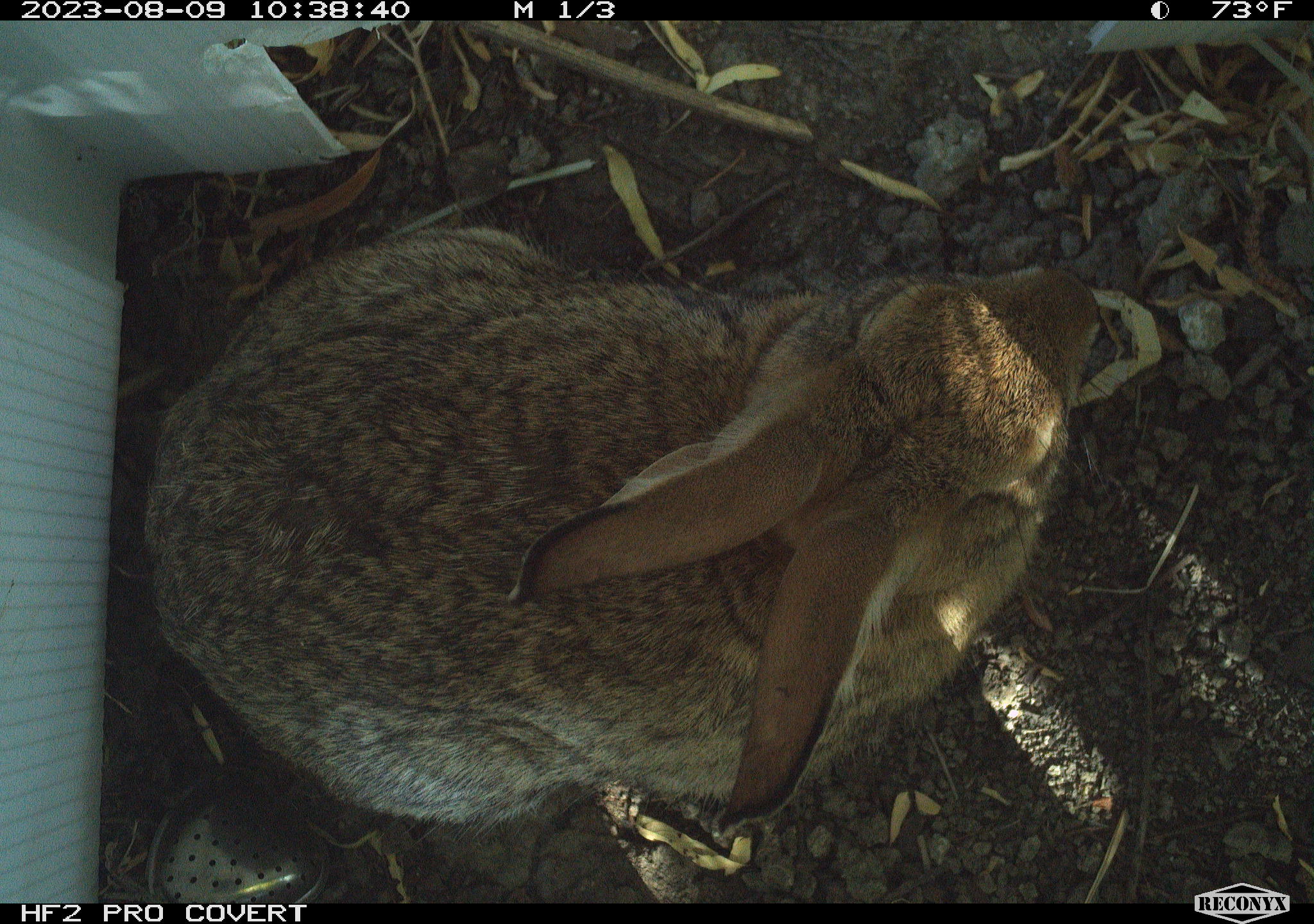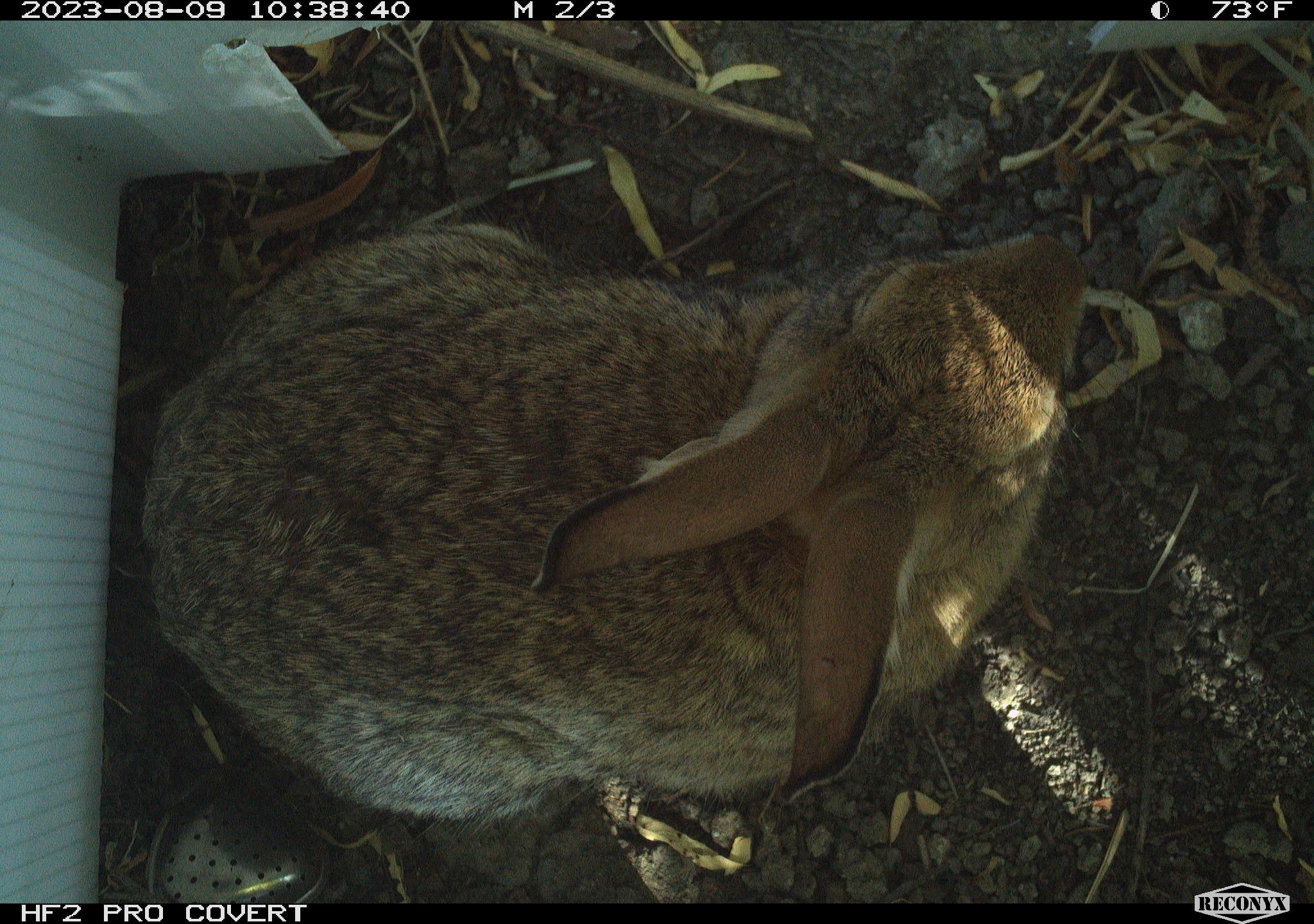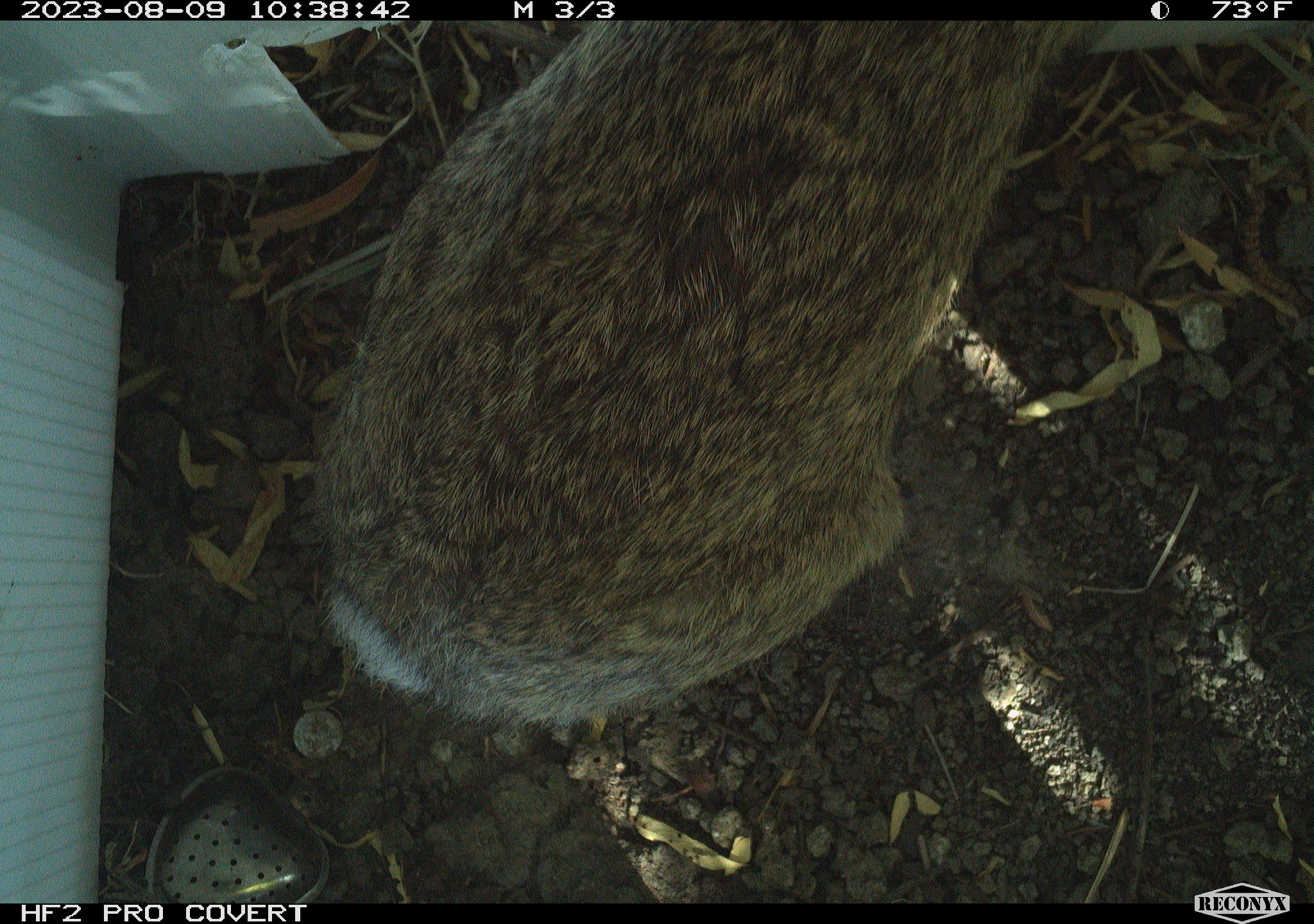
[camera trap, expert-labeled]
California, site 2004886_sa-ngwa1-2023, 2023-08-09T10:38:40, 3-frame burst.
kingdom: Animalia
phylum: Chordata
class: Mammalia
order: Lagomorpha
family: Leporidae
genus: Sylvilagus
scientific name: Sylvilagus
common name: cottontail rabbits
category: sylvilagus species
Sylvilagus species (cottontail rabbits) (Sylvilagus).